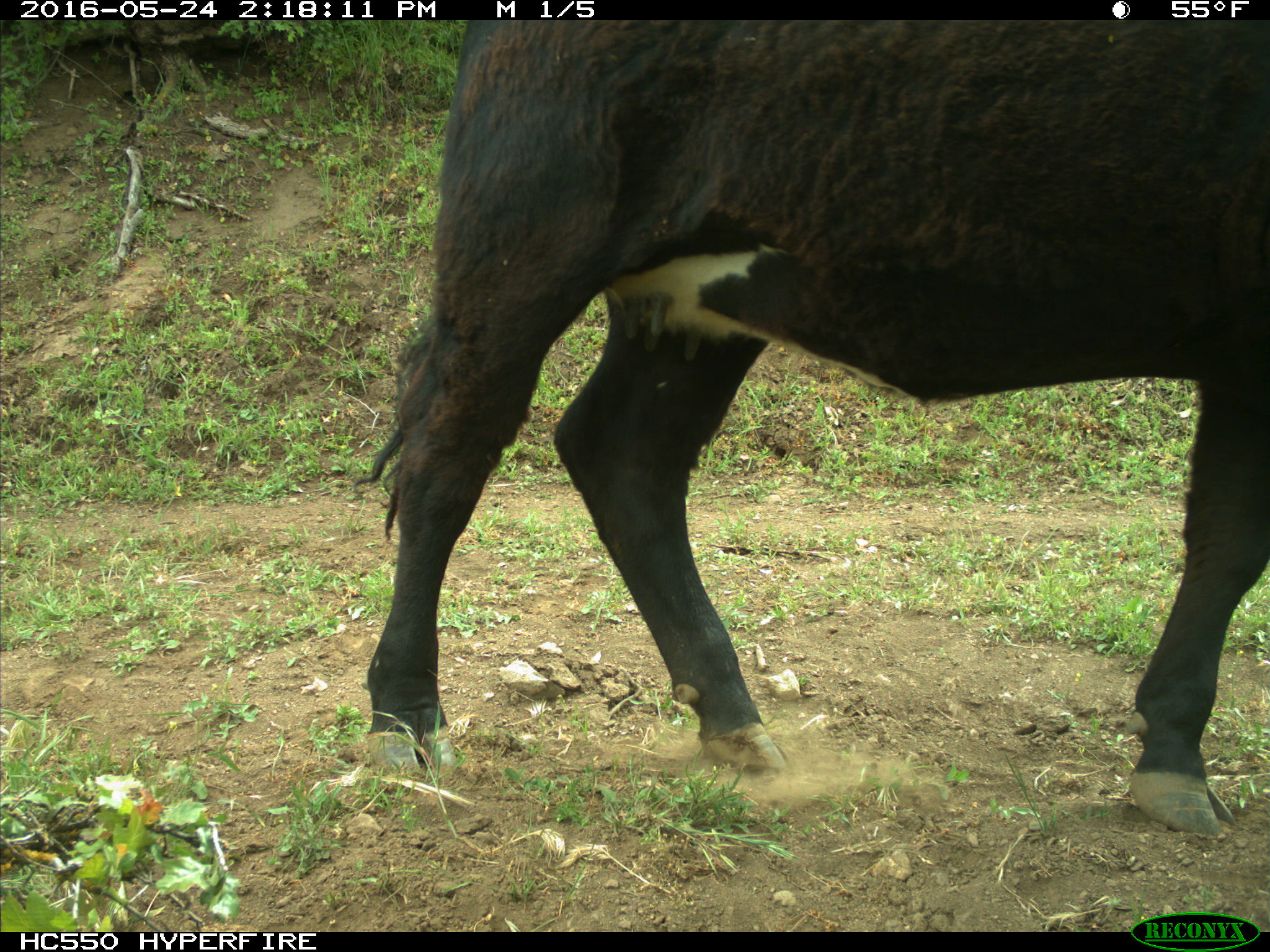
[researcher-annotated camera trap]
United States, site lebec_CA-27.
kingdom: Animalia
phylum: Chordata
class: Mammalia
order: Artiodactyla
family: Bovidae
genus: Bos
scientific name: Bos taurus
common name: domestic cow